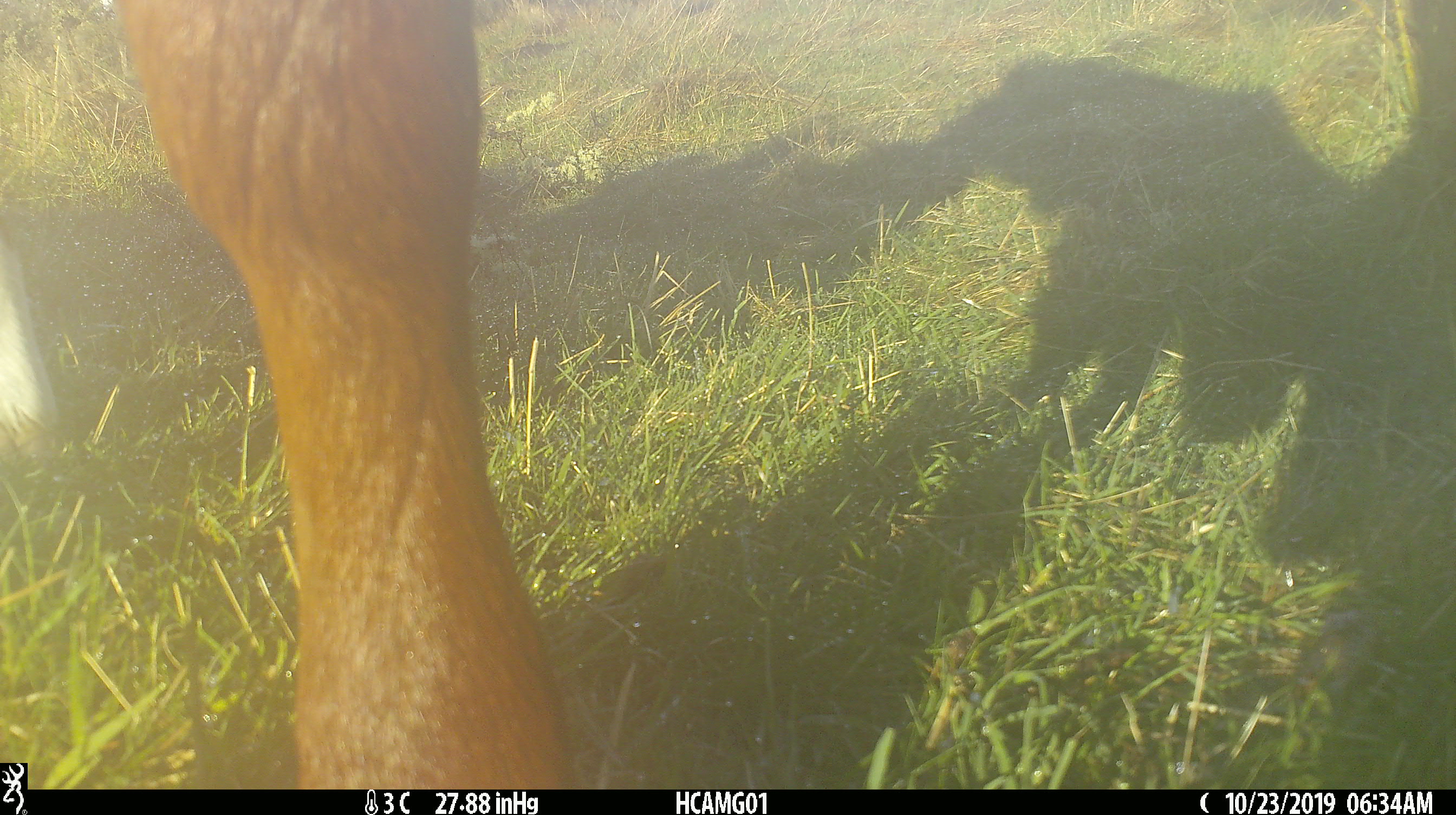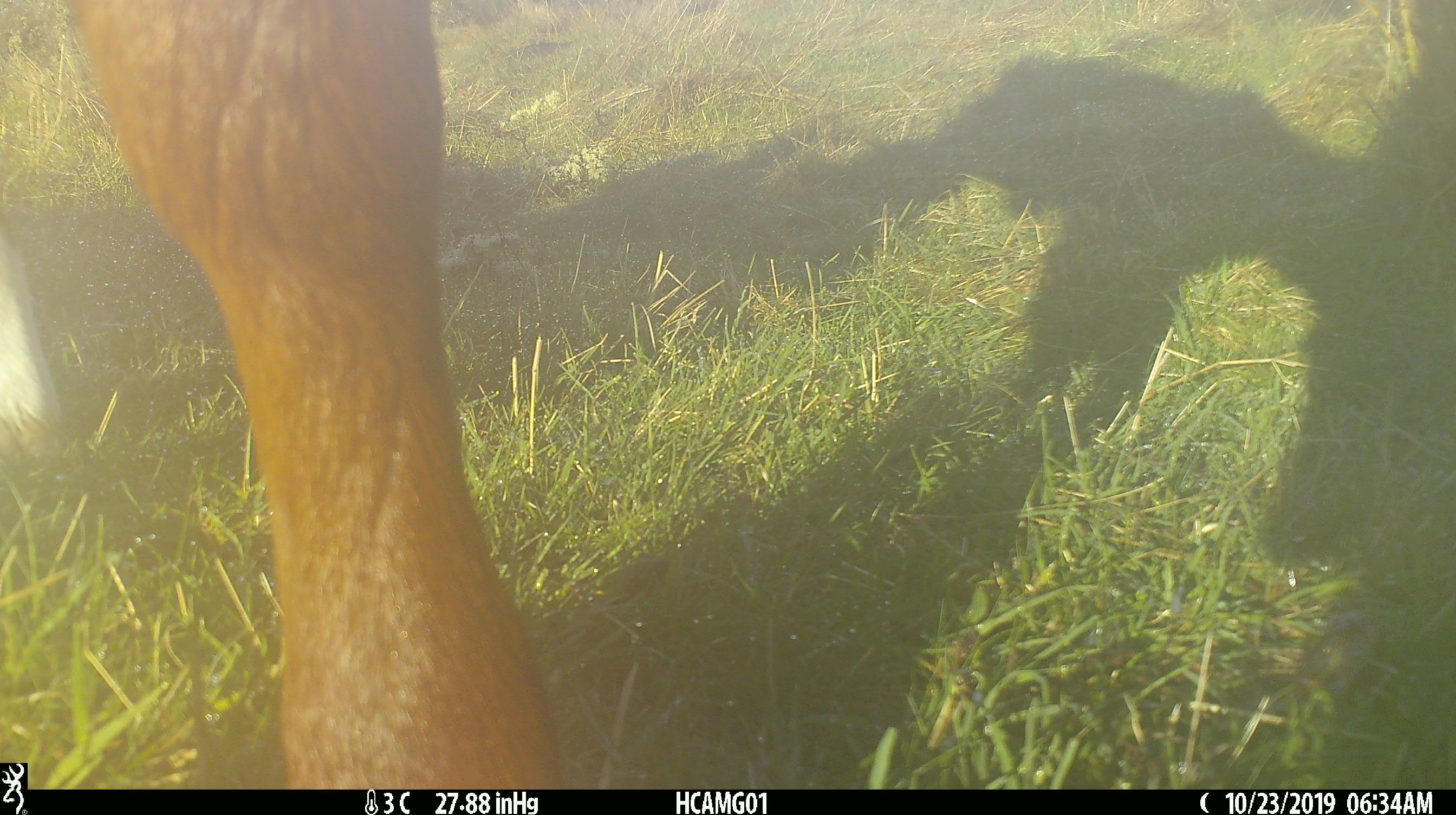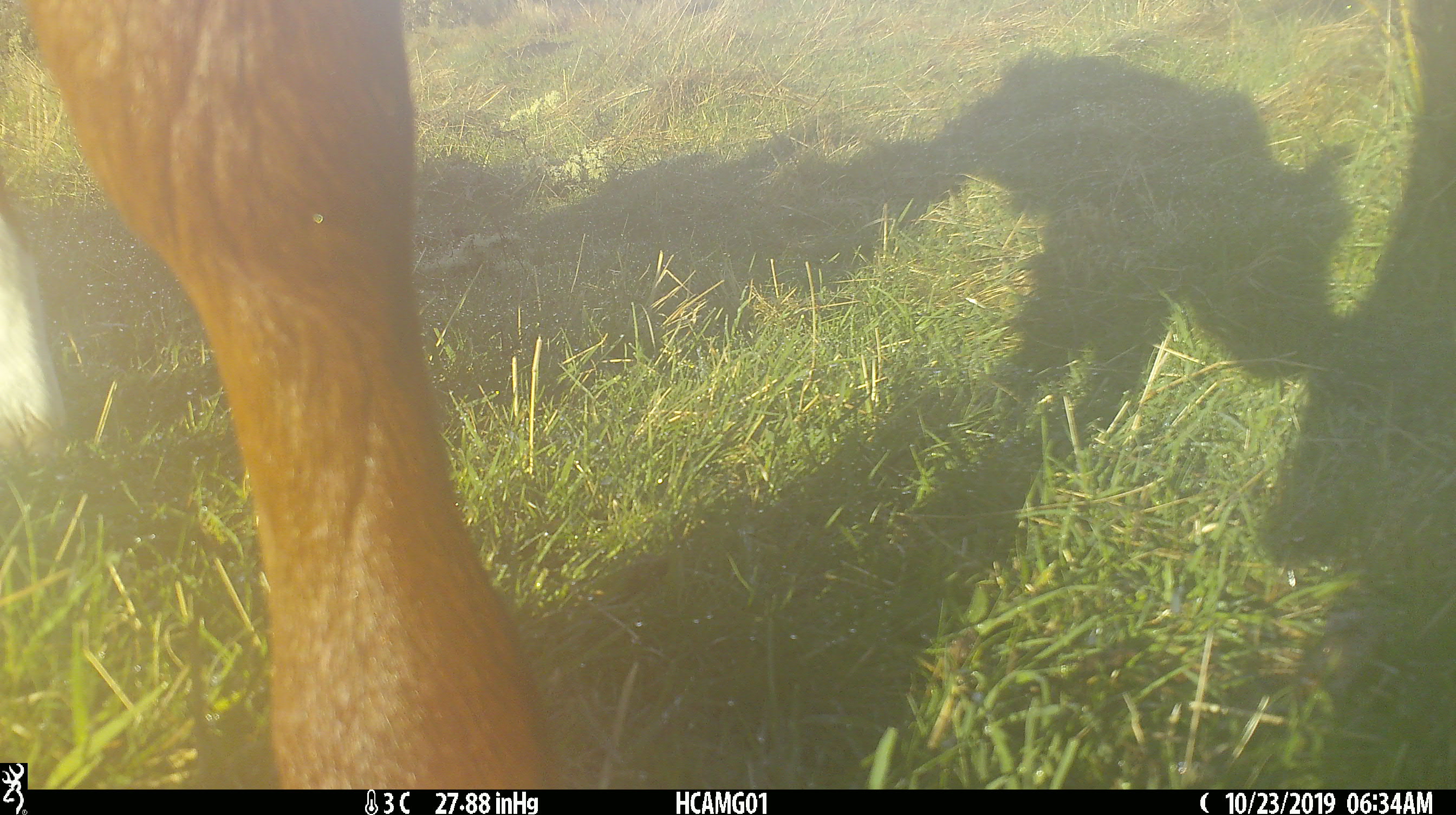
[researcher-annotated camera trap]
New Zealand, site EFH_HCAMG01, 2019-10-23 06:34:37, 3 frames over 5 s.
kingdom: Animalia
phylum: Chordata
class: Mammalia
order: Artiodactyla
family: Bovidae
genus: Bos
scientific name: Bos taurus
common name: domestic cow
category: cow